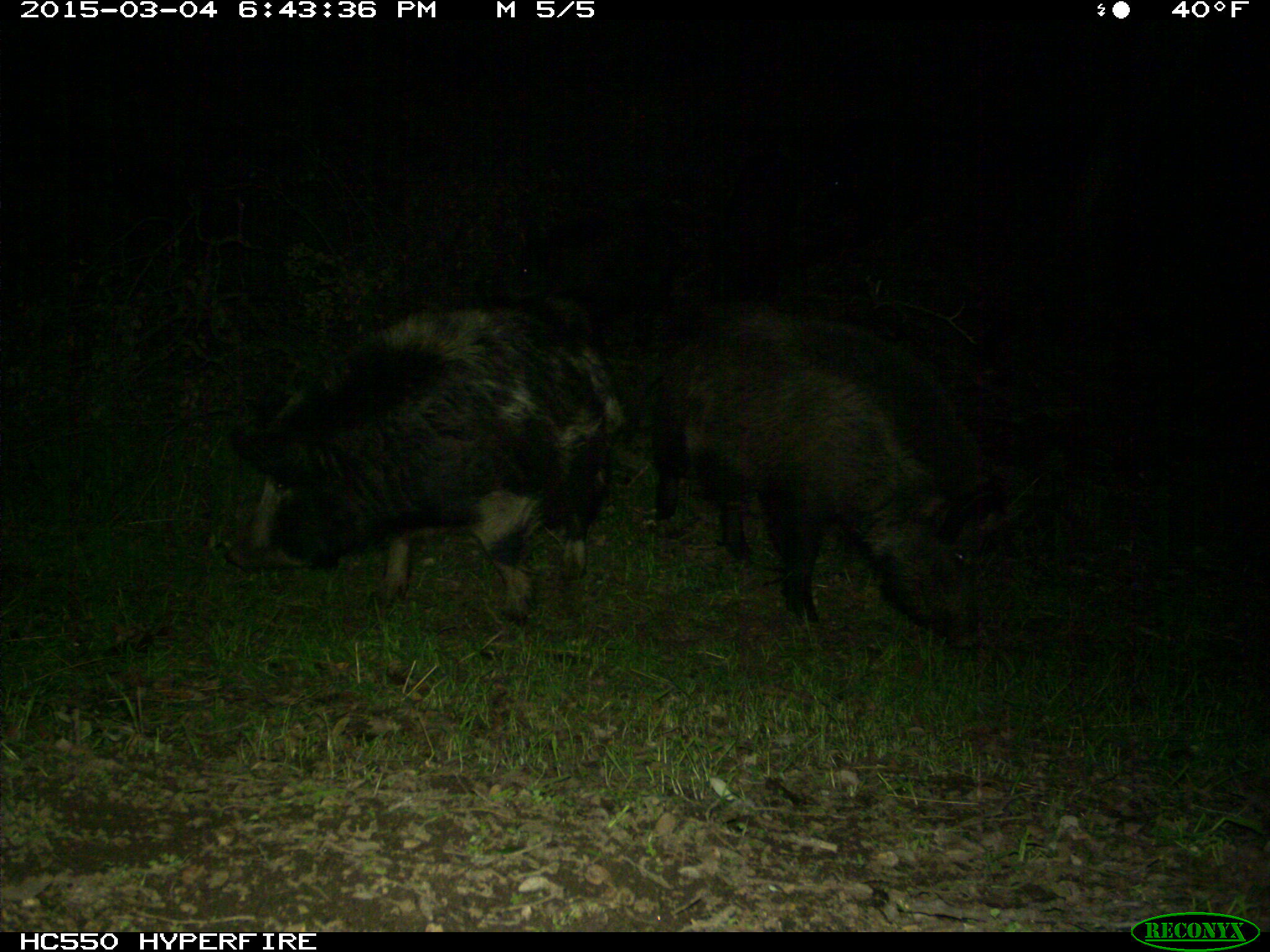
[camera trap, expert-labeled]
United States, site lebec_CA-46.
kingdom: Animalia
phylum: Chordata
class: Mammalia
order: Artiodactyla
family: Suidae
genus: Sus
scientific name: Sus scrofa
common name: wild boar